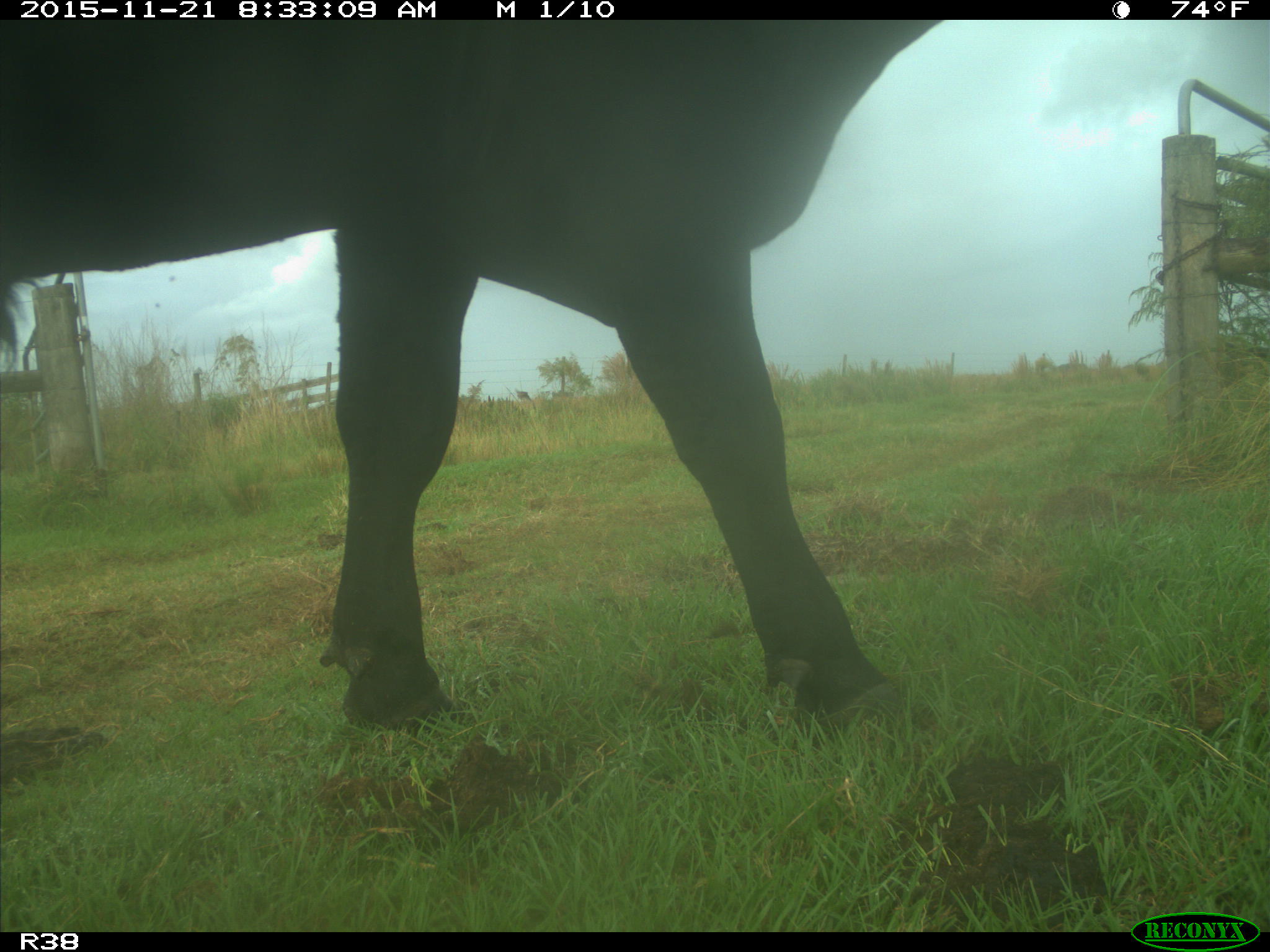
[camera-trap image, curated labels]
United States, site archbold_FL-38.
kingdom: Animalia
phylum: Chordata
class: Mammalia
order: Artiodactyla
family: Bovidae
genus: Bos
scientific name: Bos taurus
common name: domestic cow